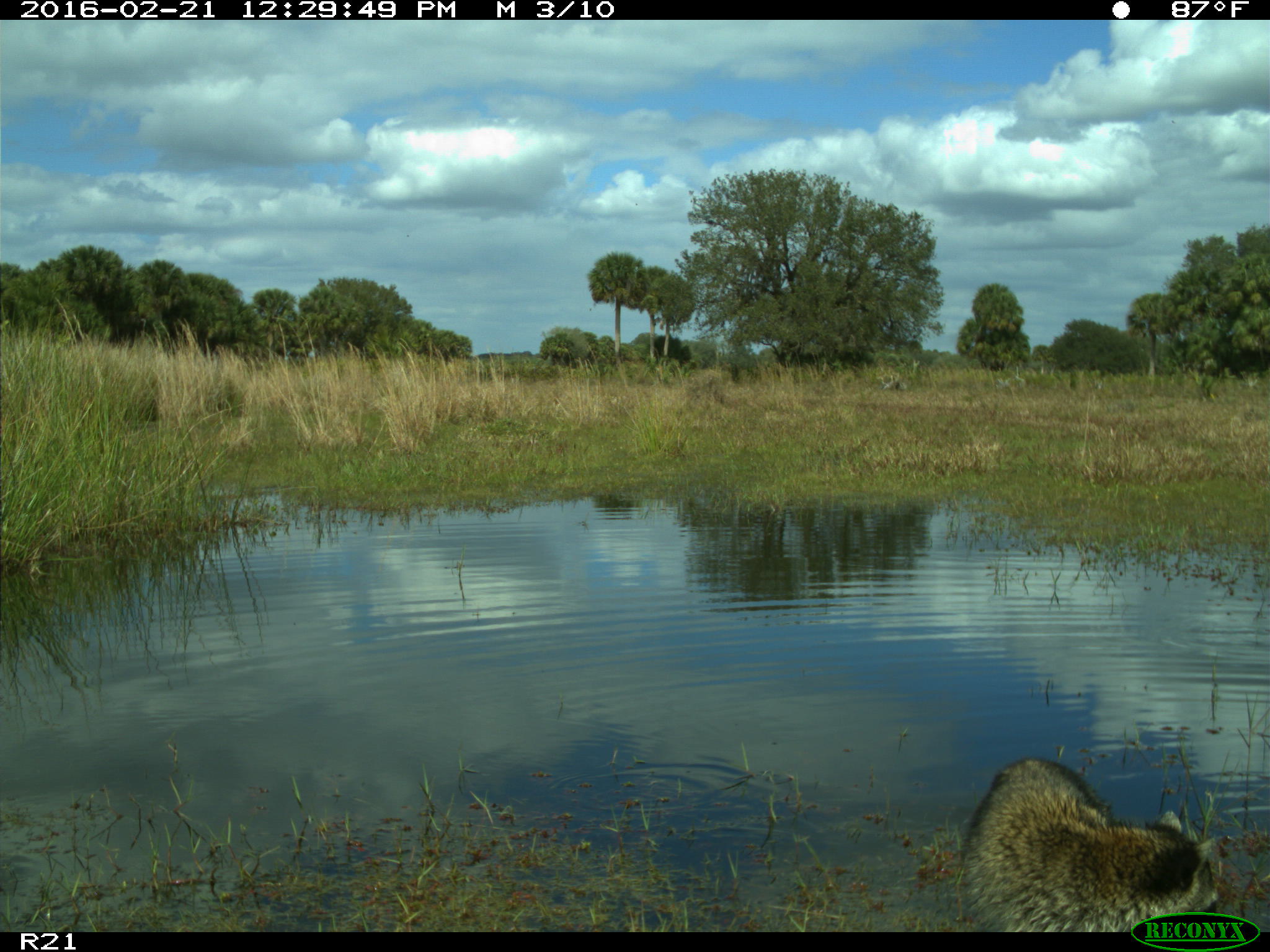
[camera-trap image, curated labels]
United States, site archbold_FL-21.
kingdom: Animalia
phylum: Chordata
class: Mammalia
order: Carnivora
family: Procyonidae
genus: Procyon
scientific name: Procyon lotor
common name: common raccoon